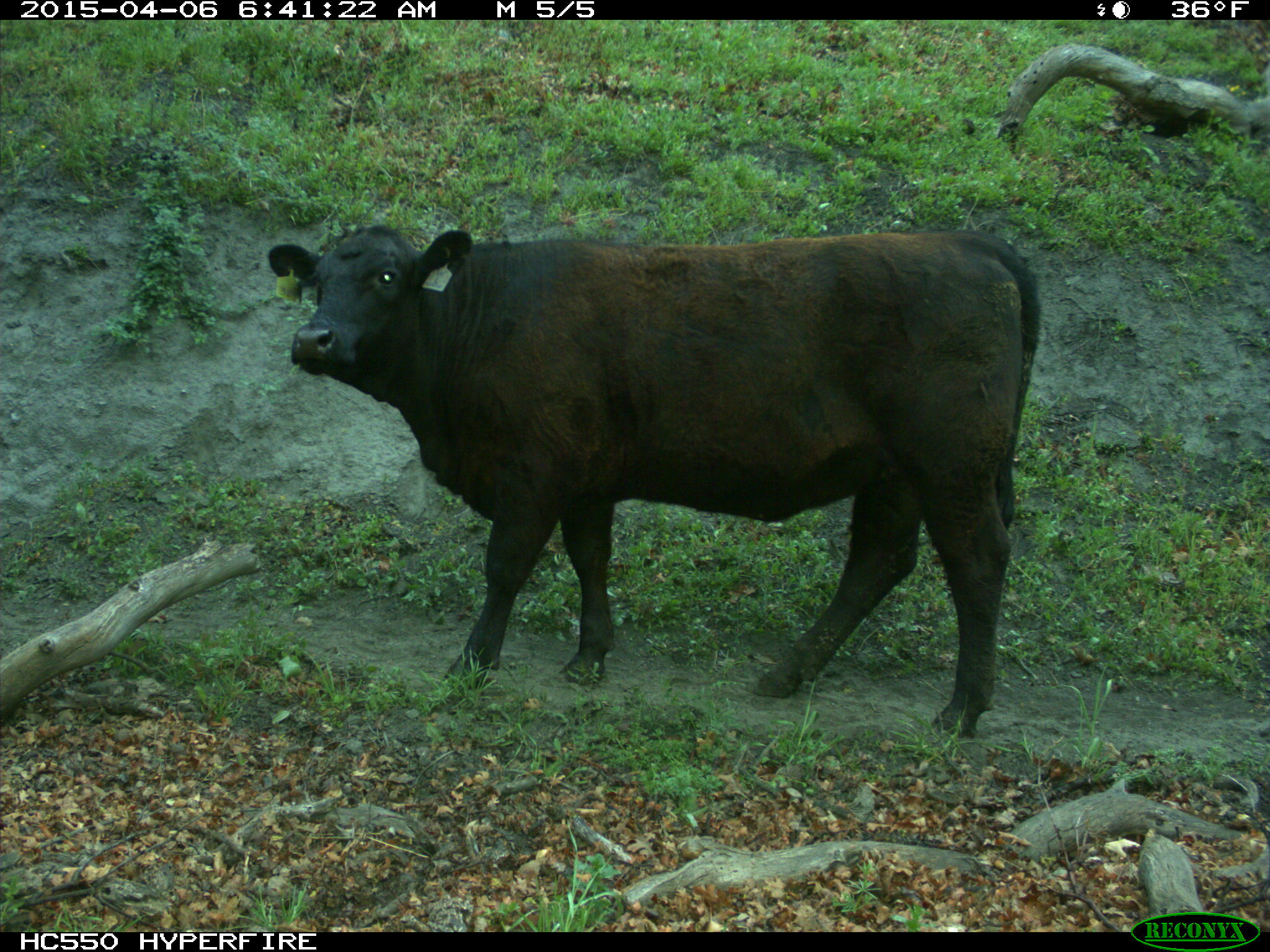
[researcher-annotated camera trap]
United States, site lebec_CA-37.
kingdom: Animalia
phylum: Chordata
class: Mammalia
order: Artiodactyla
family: Bovidae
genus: Bos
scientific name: Bos taurus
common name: domestic cow